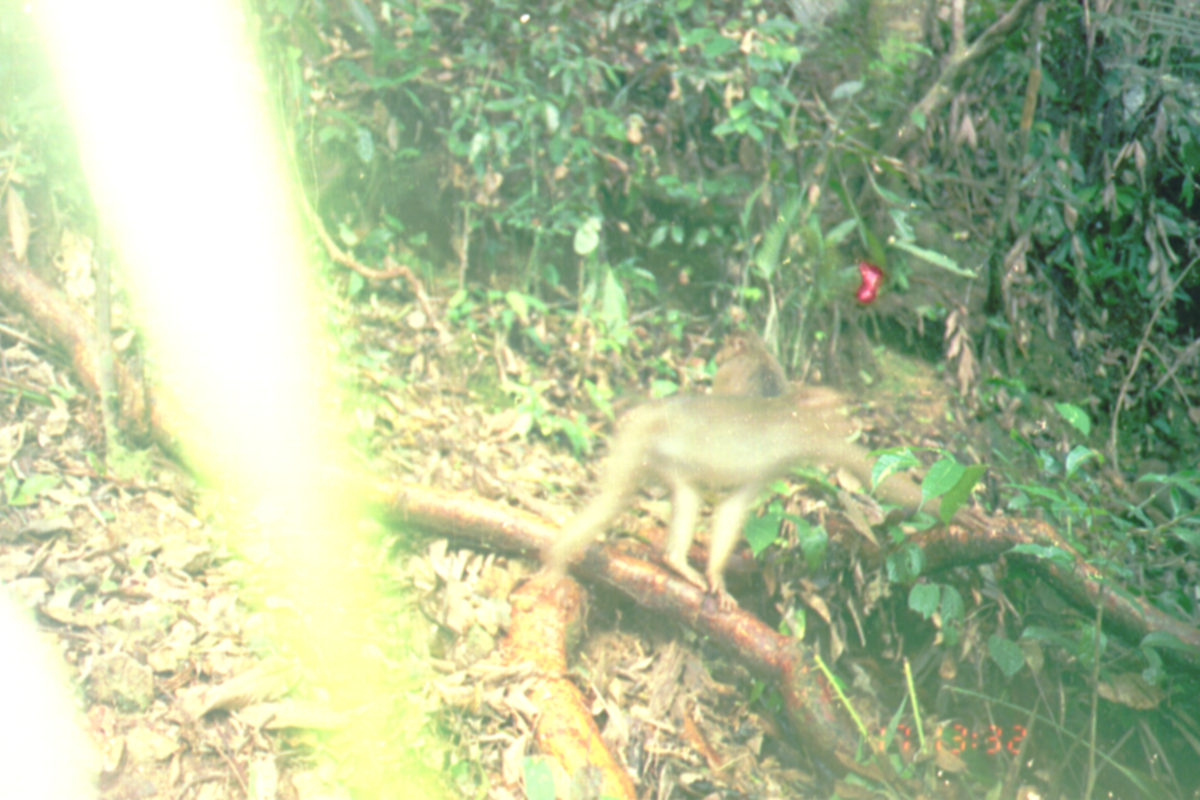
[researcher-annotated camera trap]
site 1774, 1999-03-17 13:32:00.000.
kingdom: Animalia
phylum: Chordata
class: Mammalia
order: Primates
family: Cercopithecidae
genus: Macaca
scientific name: Macaca nemestrina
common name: southern pig-tailed macaque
Macaca nemestrina (southern pig-tailed macaque), count 2.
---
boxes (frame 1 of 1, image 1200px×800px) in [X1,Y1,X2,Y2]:
macaca nemestrina: [540,386,989,612]; [715,327,790,395]